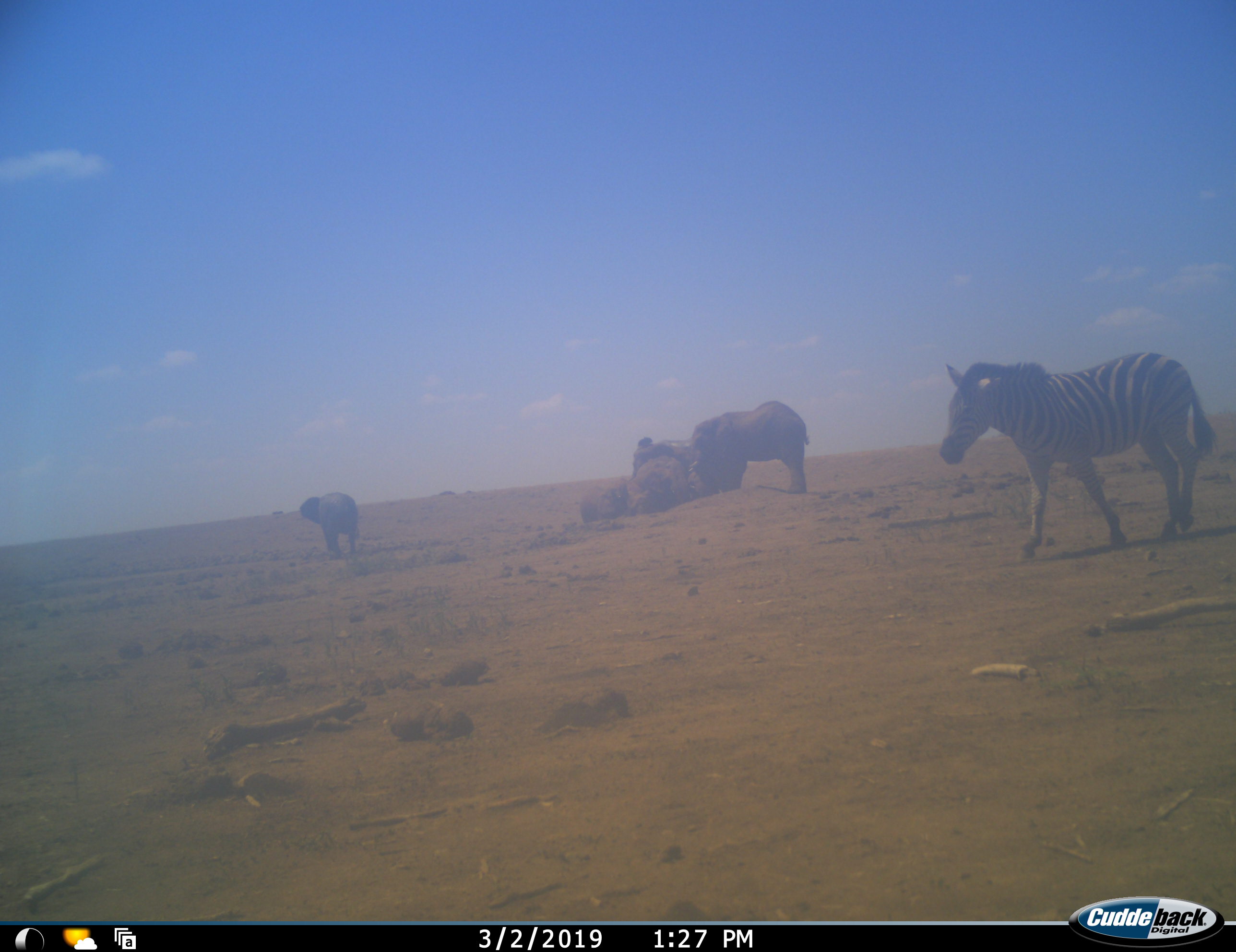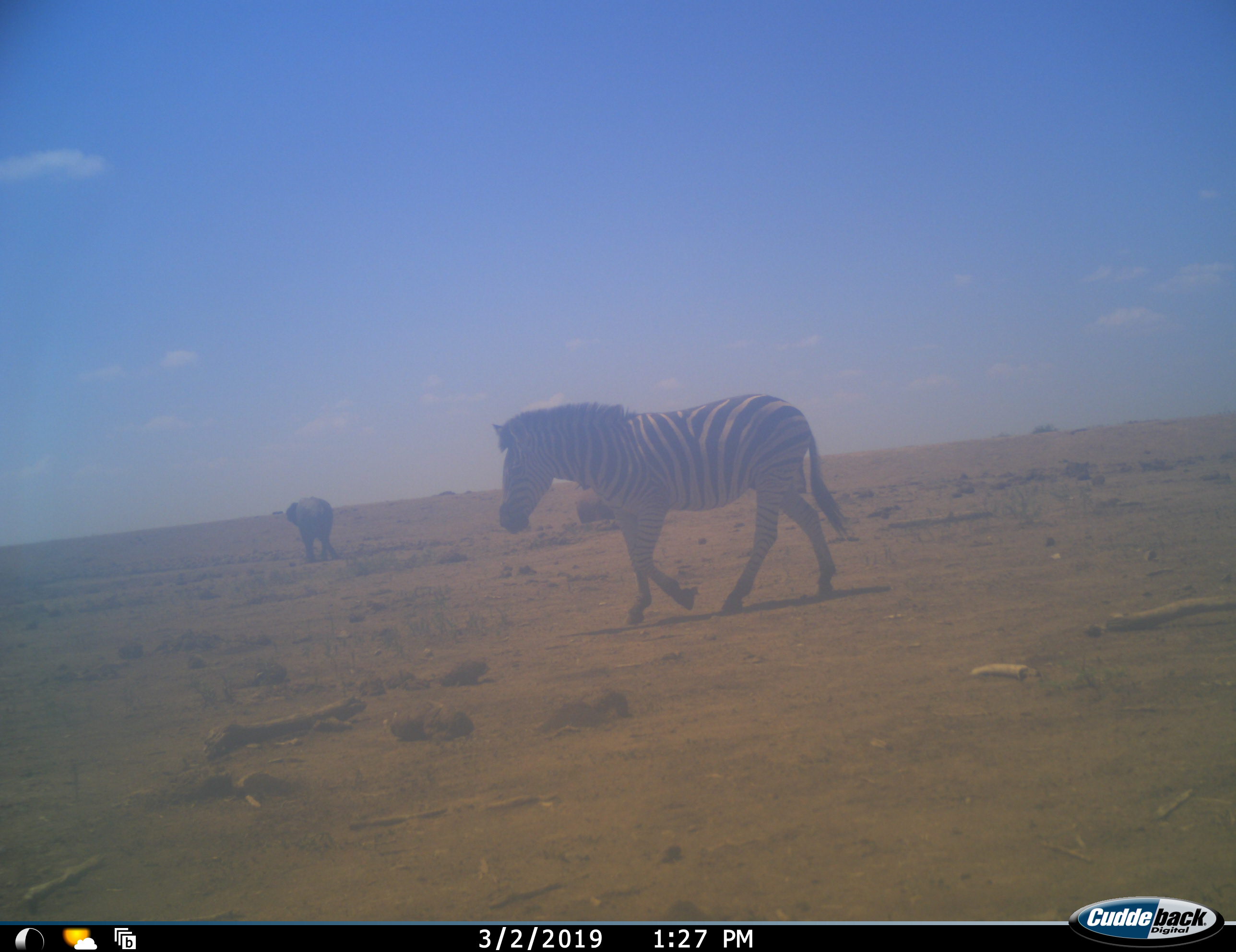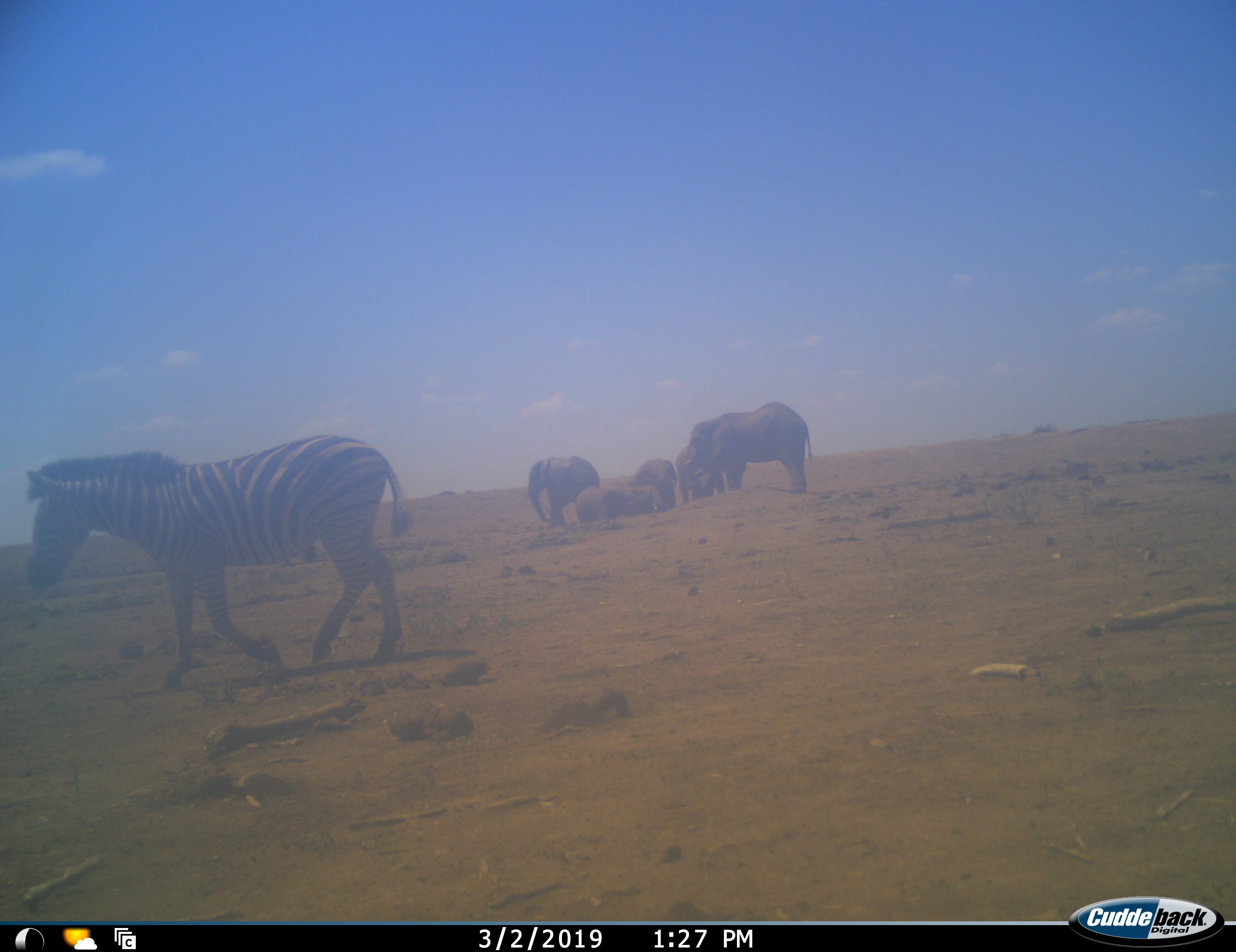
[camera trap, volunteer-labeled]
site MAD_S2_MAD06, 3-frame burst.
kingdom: Animalia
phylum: Chordata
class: Mammalia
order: Proboscidea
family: Elephantidae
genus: Loxodonta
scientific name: Loxodonta africana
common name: african bush elephant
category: elephant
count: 6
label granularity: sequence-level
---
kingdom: Animalia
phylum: Chordata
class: Mammalia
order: Perissodactyla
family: Equidae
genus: Equus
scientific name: Equus quagga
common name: plains zebra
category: zebraplains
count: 1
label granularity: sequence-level